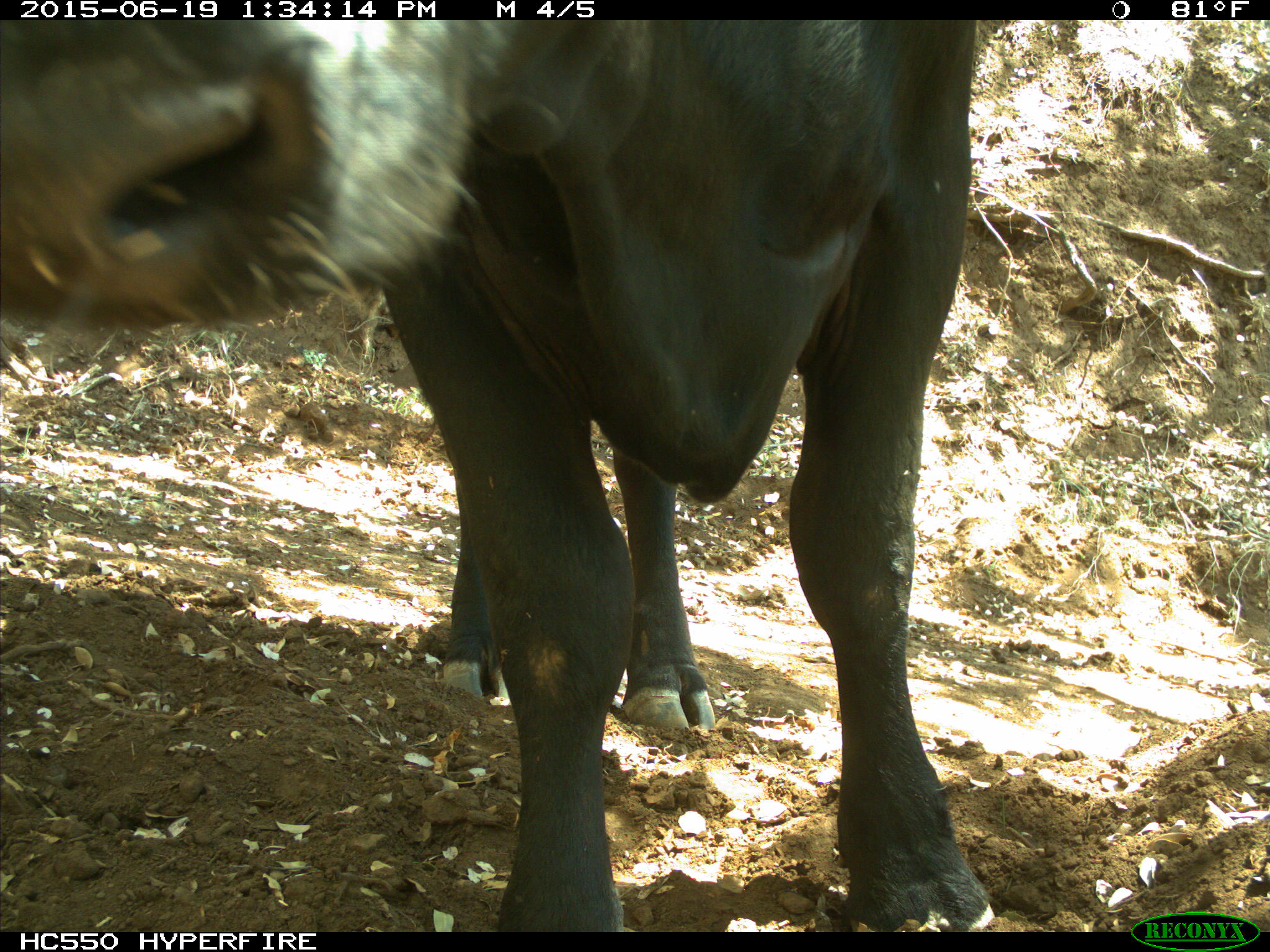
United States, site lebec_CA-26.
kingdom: Animalia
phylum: Chordata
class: Mammalia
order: Artiodactyla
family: Bovidae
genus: Bos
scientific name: Bos taurus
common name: domestic cow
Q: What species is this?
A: Bos taurus (domestic cow).